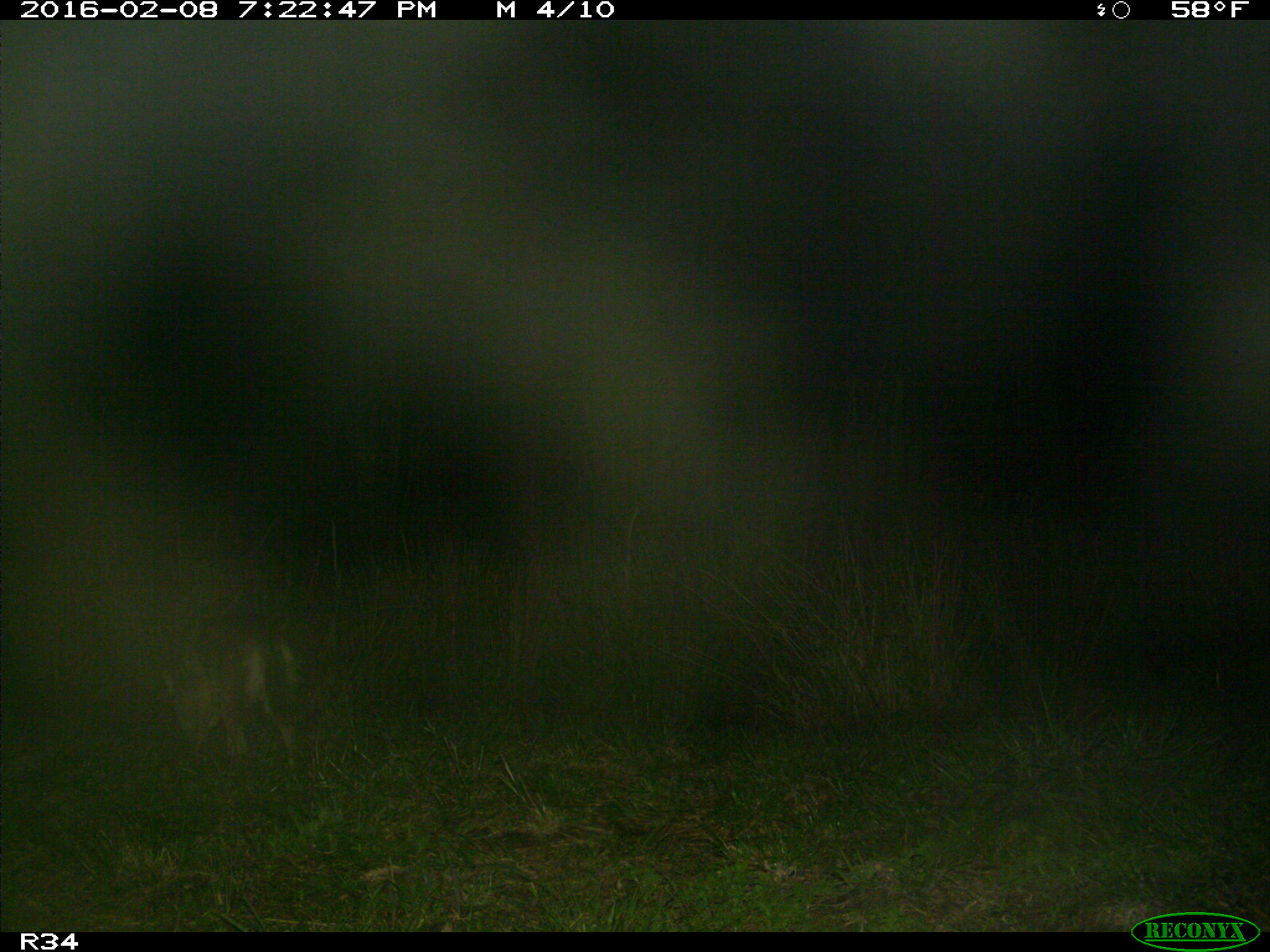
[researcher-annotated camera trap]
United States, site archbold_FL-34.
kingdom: Animalia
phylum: Chordata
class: Mammalia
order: Carnivora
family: Canidae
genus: Canis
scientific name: Canis latrans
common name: coyote